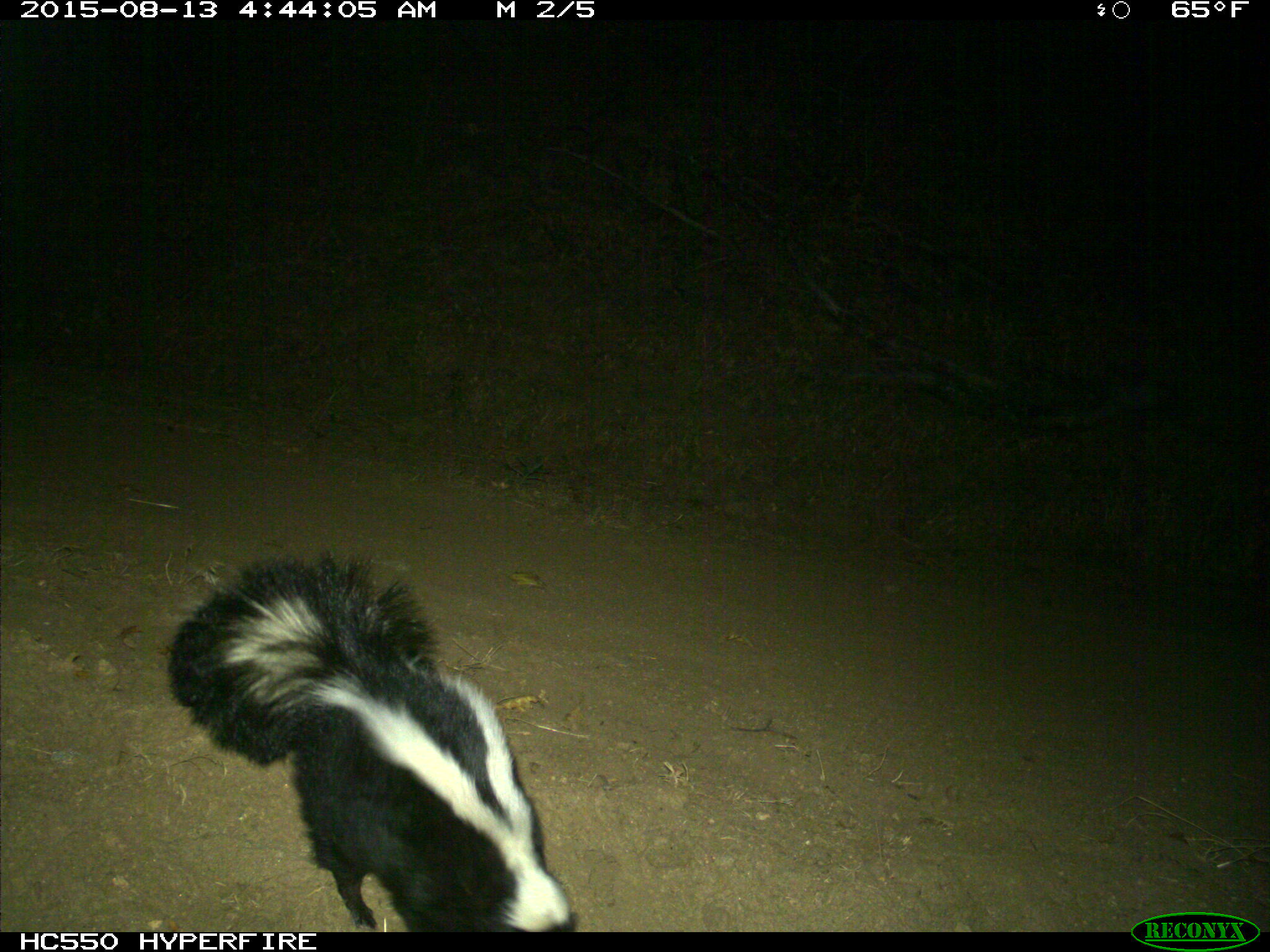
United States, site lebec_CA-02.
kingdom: Animalia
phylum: Chordata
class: Mammalia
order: Carnivora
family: Mephitidae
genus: Mephitis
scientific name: Mephitis mephitis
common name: striped skunk